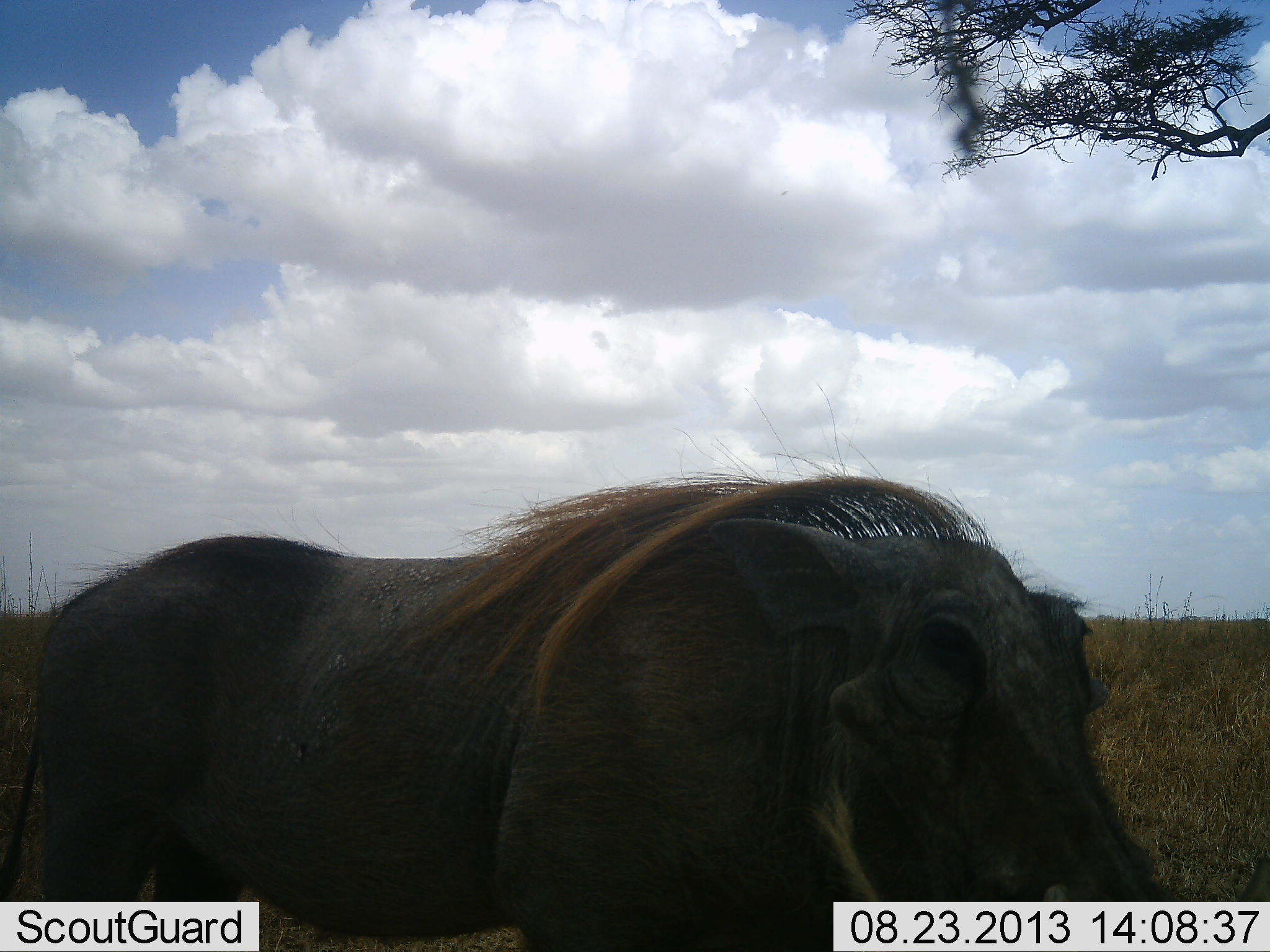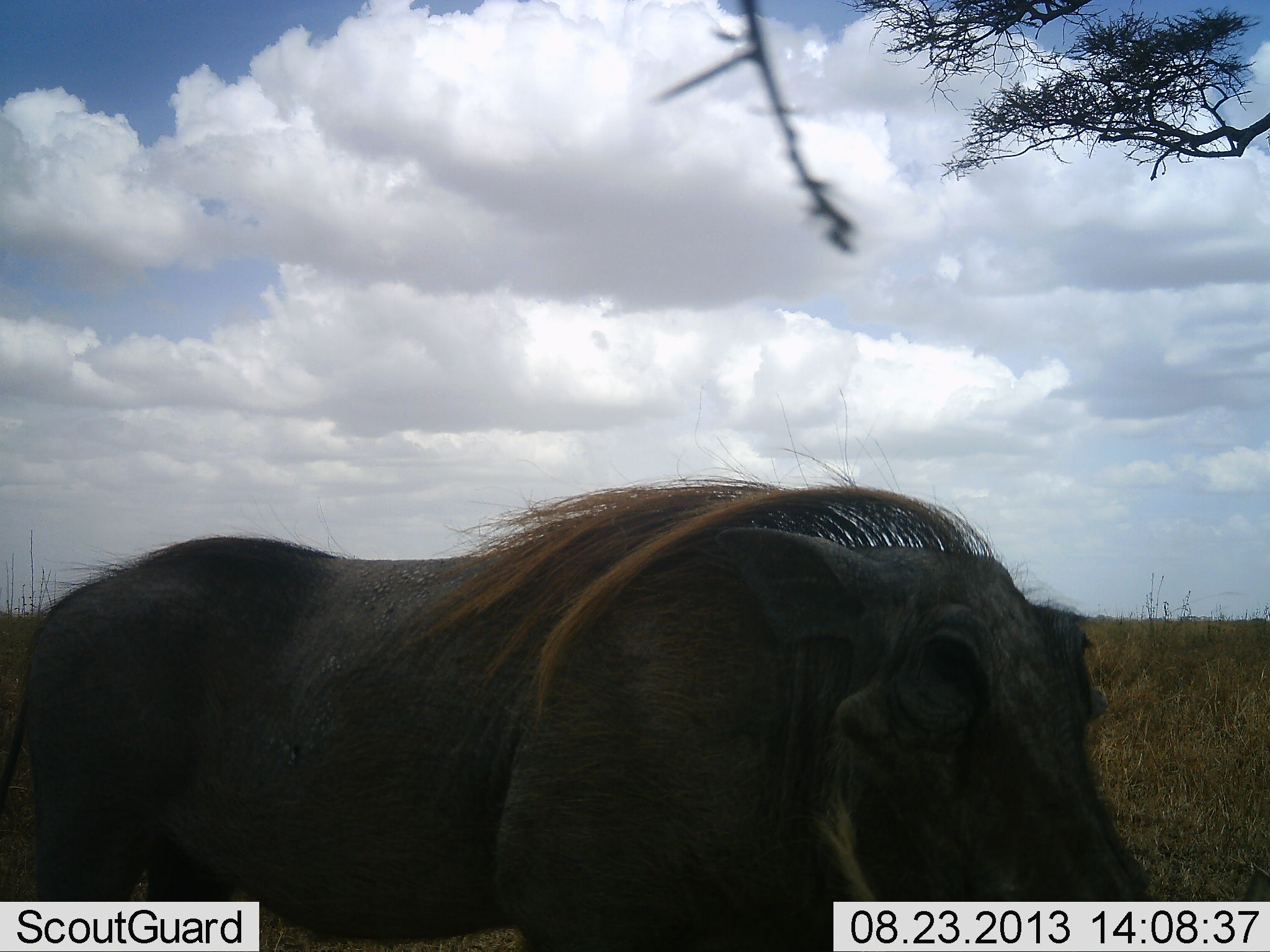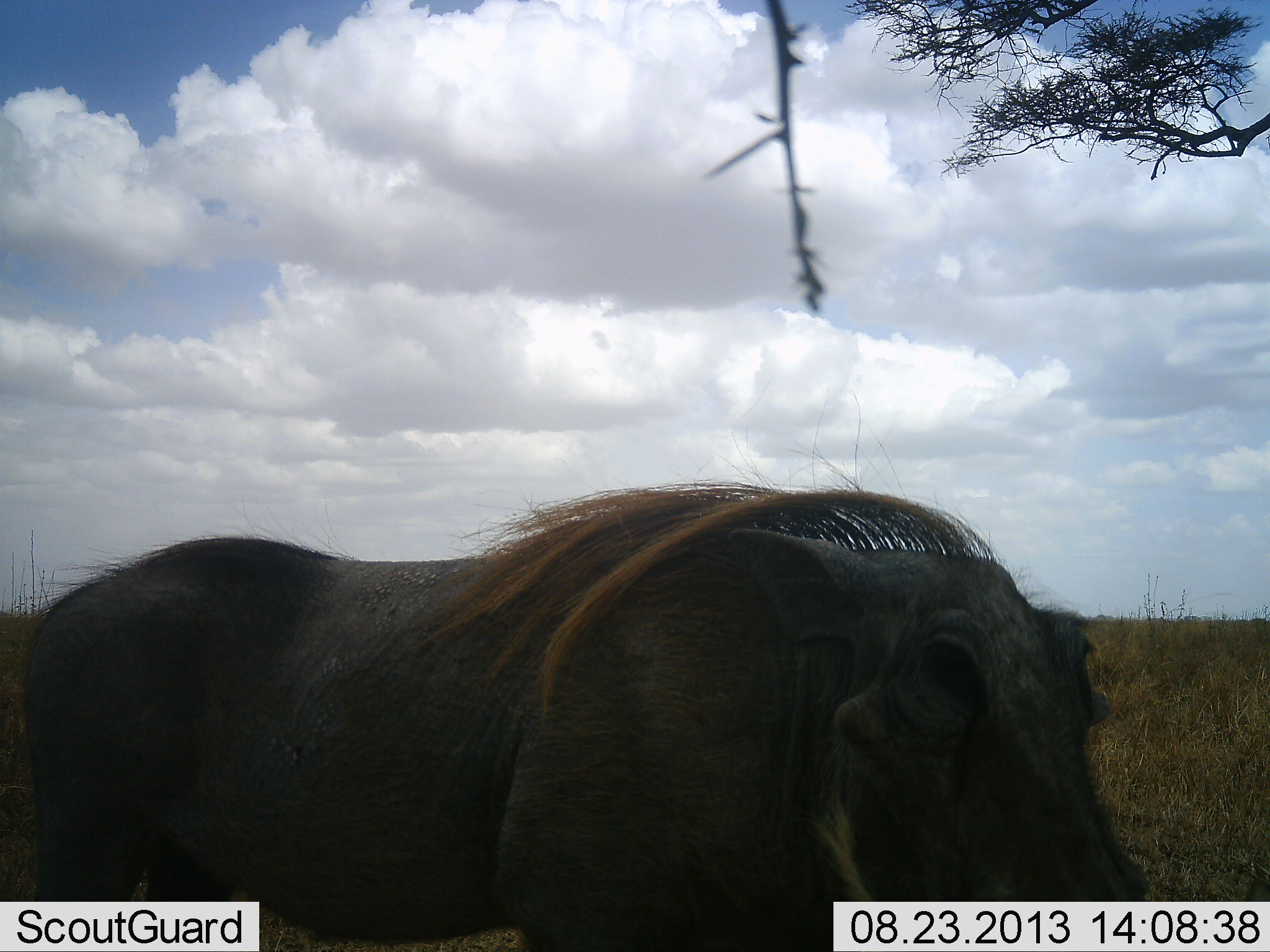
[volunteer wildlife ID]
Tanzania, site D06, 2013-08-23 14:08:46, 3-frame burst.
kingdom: Animalia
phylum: Chordata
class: Mammalia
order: Artiodactyla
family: Suidae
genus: Phacochoerus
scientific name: Phacochoerus africanus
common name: warthog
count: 1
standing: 90%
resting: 0%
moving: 0%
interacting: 0%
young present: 0%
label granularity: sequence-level